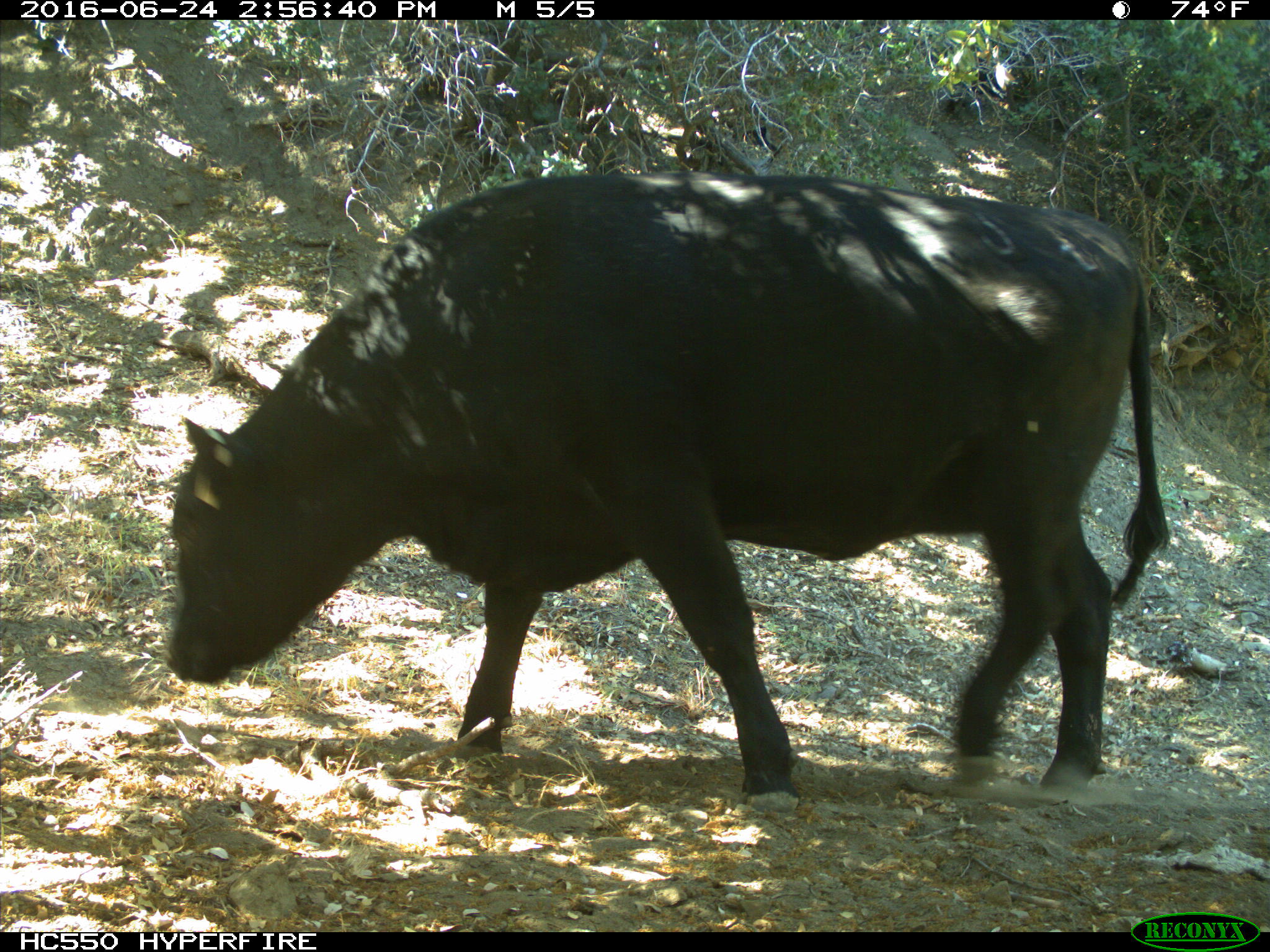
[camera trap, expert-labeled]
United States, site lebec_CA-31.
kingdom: Animalia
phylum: Chordata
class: Mammalia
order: Artiodactyla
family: Bovidae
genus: Bos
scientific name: Bos taurus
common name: domestic cow